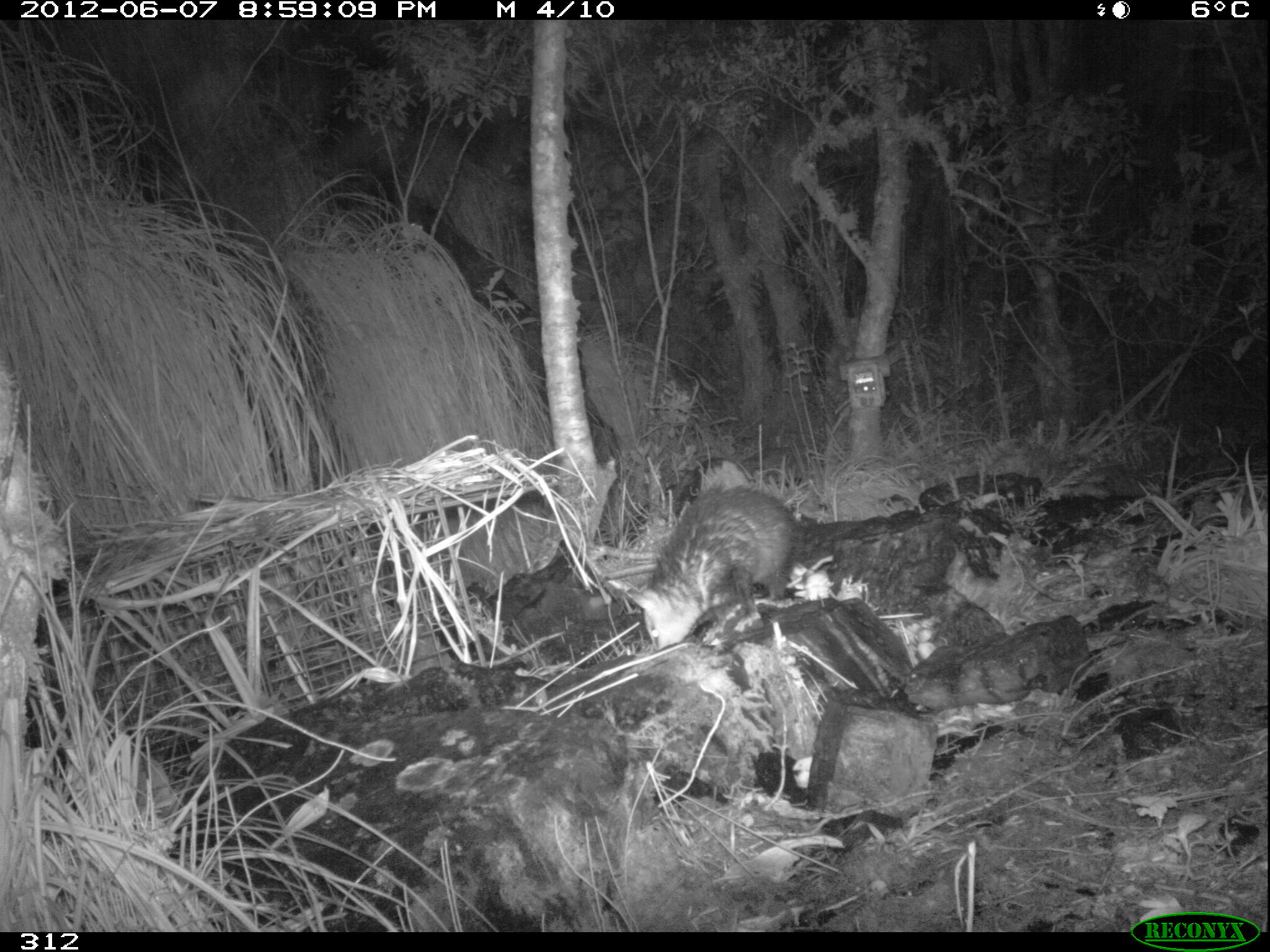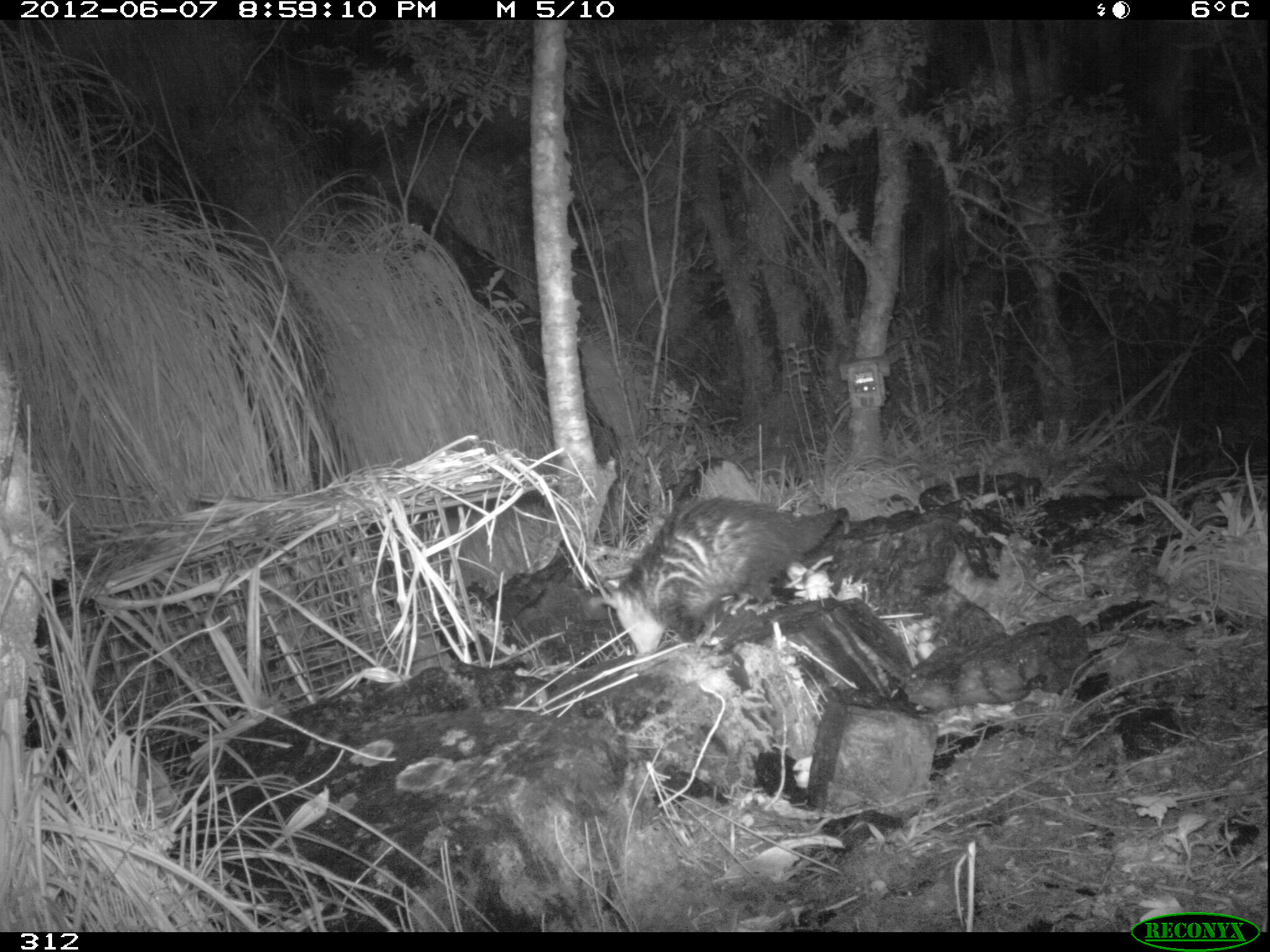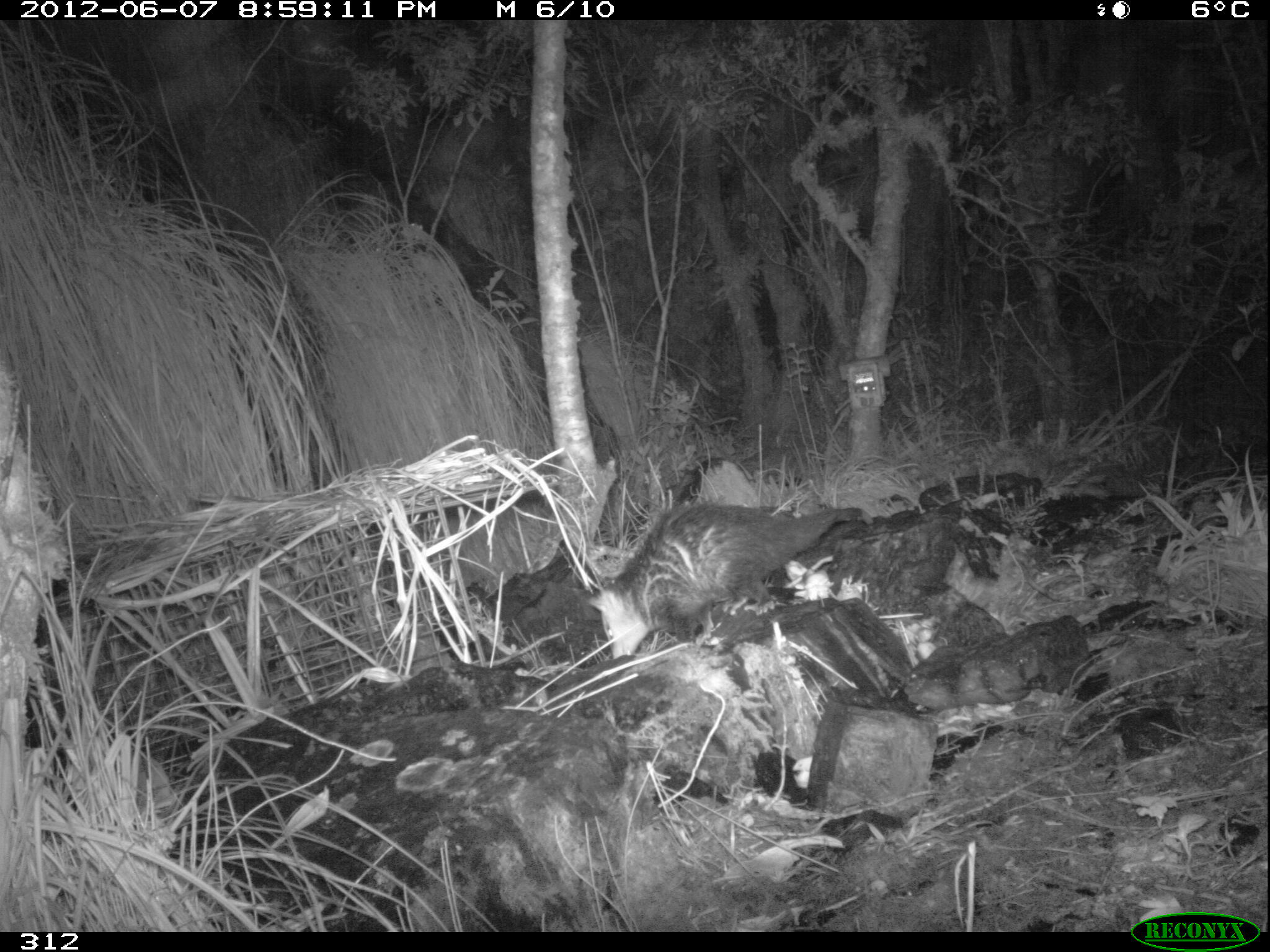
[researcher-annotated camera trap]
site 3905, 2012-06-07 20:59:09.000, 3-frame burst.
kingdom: Animalia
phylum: Chordata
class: Mammalia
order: Didelphimorphia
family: Didelphidae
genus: Didelphis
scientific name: Didelphis pernigra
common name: andean white-eared opossum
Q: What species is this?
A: Didelphis pernigra (andean white-eared opossum).